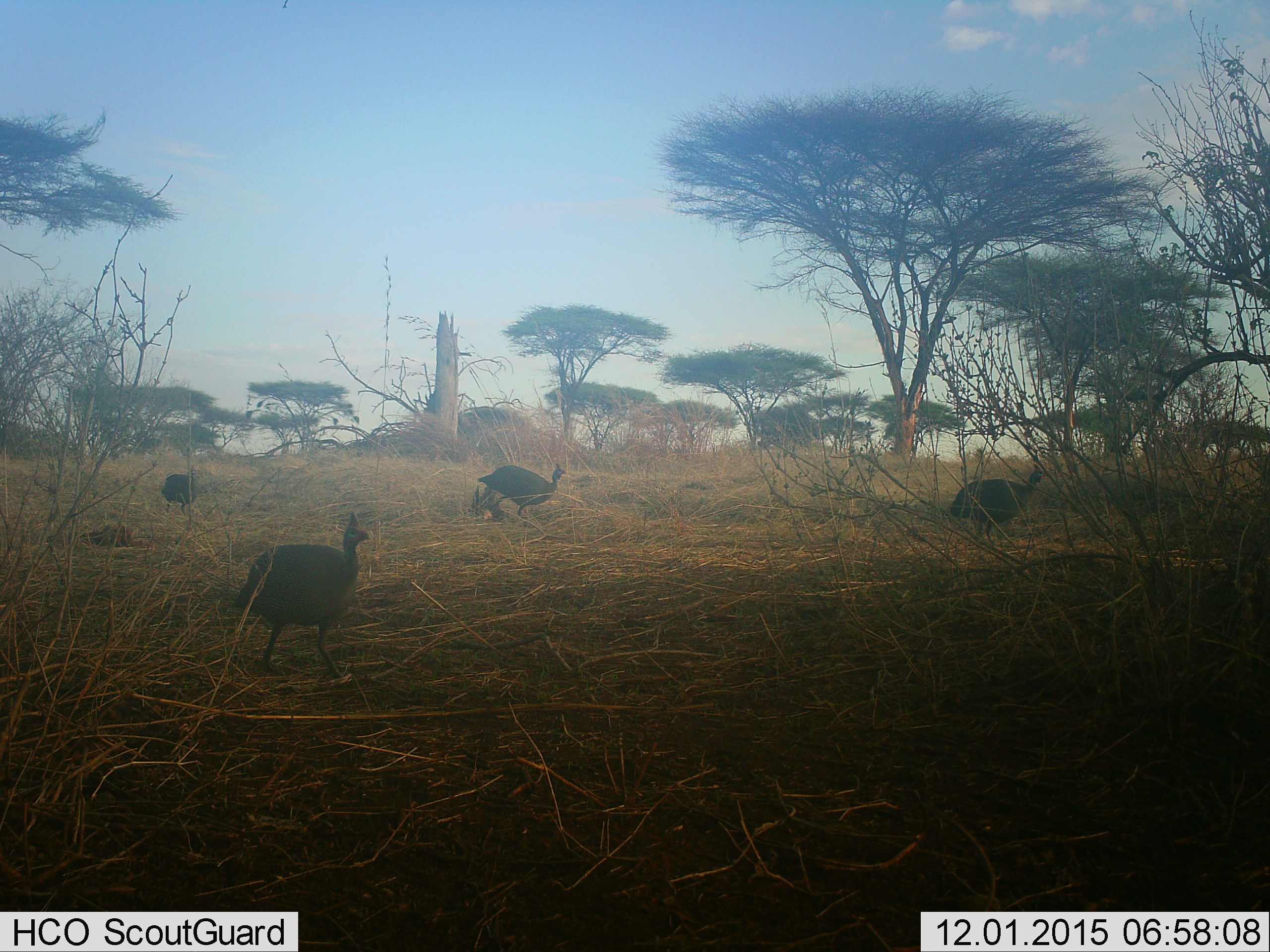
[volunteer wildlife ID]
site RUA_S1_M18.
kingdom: Animalia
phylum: Chordata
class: Aves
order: Galliformes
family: Numididae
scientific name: Numididae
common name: guineafowl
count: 4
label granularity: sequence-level